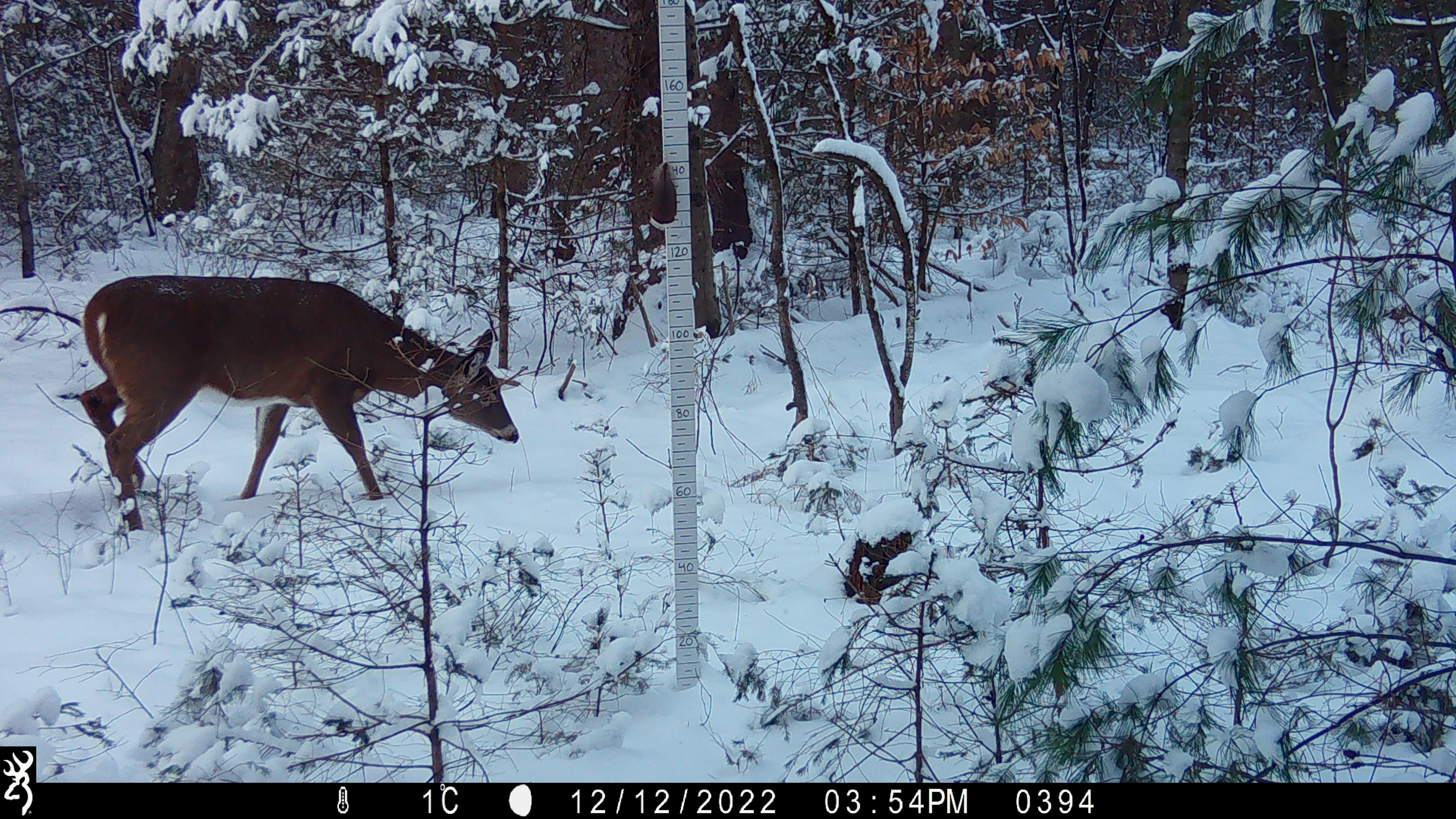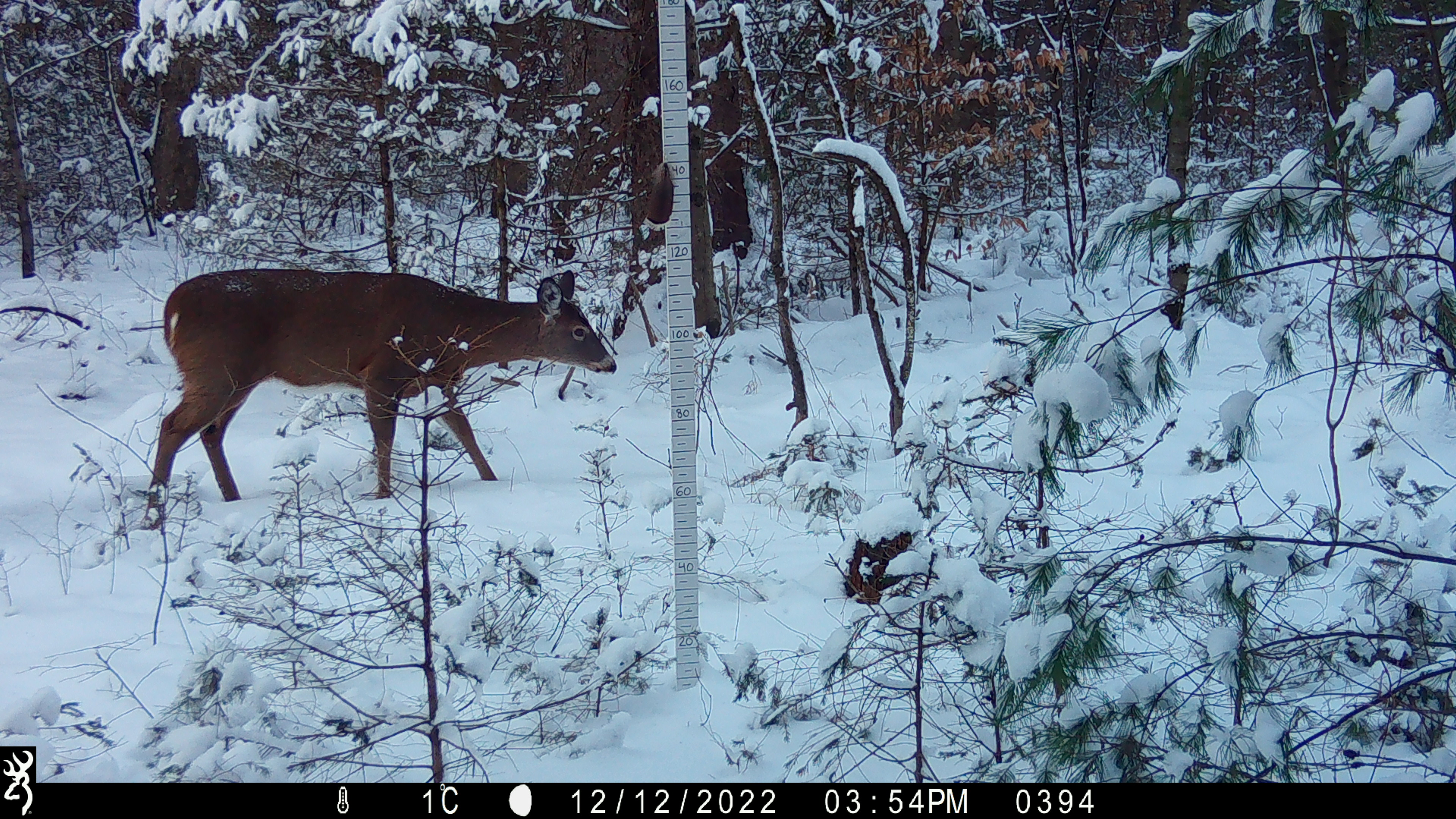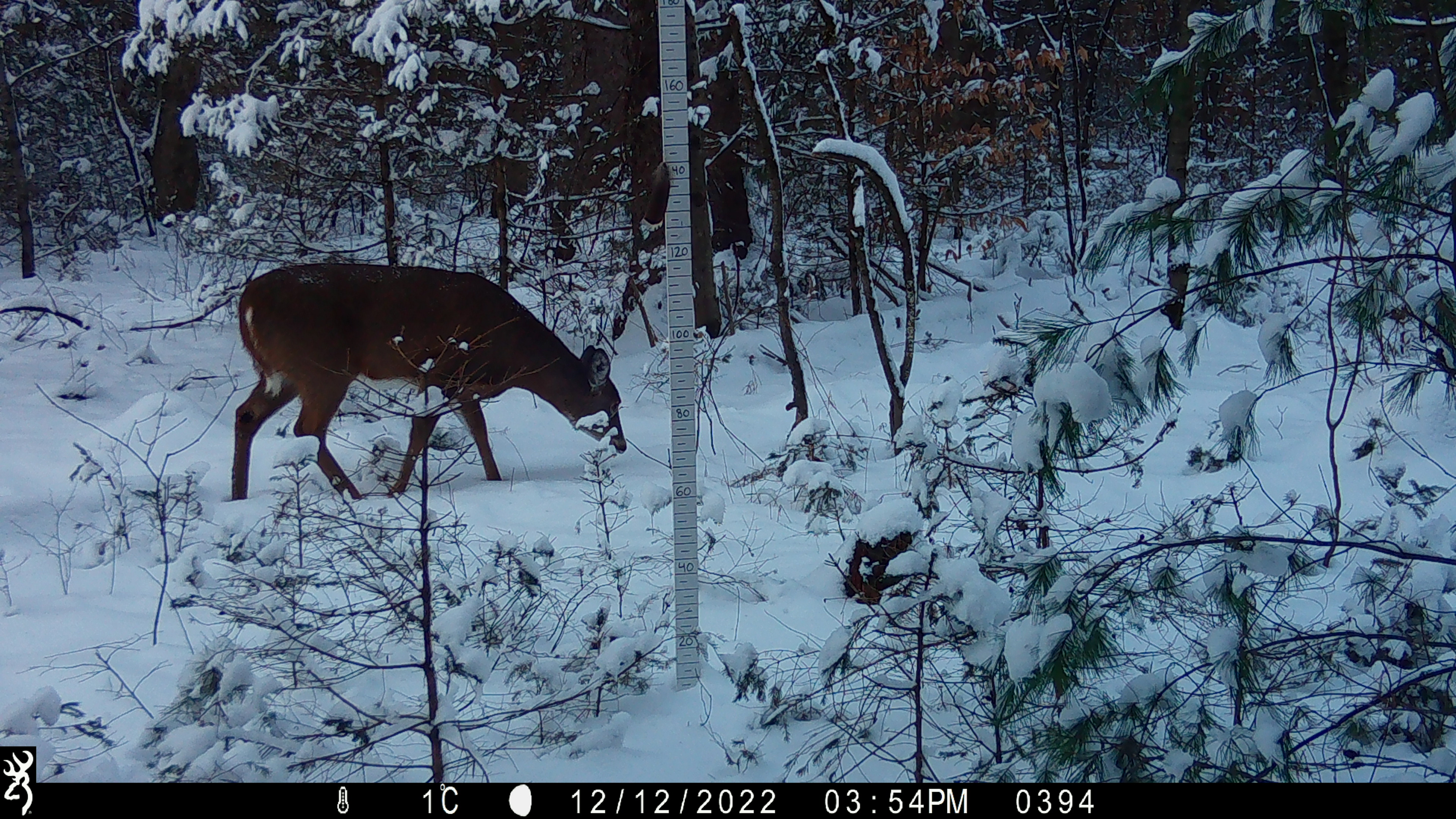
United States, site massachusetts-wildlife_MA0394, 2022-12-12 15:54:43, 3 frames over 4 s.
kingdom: Animalia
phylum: Chordata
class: Mammalia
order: Artiodactyla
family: Cervidae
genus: Odocoileus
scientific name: Odocoileus virginianus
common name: white-tailed deer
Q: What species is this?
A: White-tailed deer (Odocoileus virginianus).